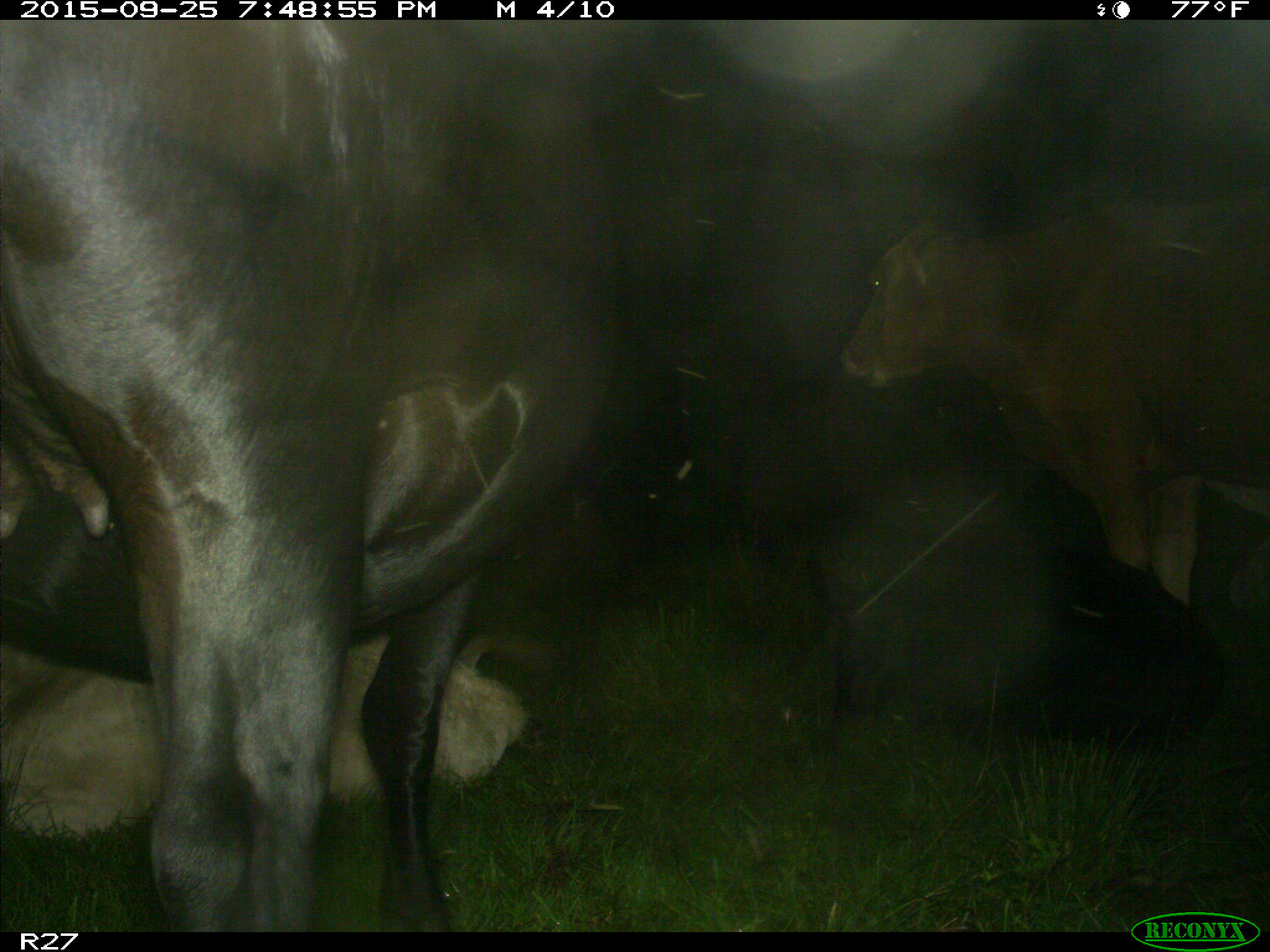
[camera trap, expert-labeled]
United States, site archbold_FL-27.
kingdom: Animalia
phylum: Chordata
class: Mammalia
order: Artiodactyla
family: Bovidae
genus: Bos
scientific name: Bos taurus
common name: domestic cow